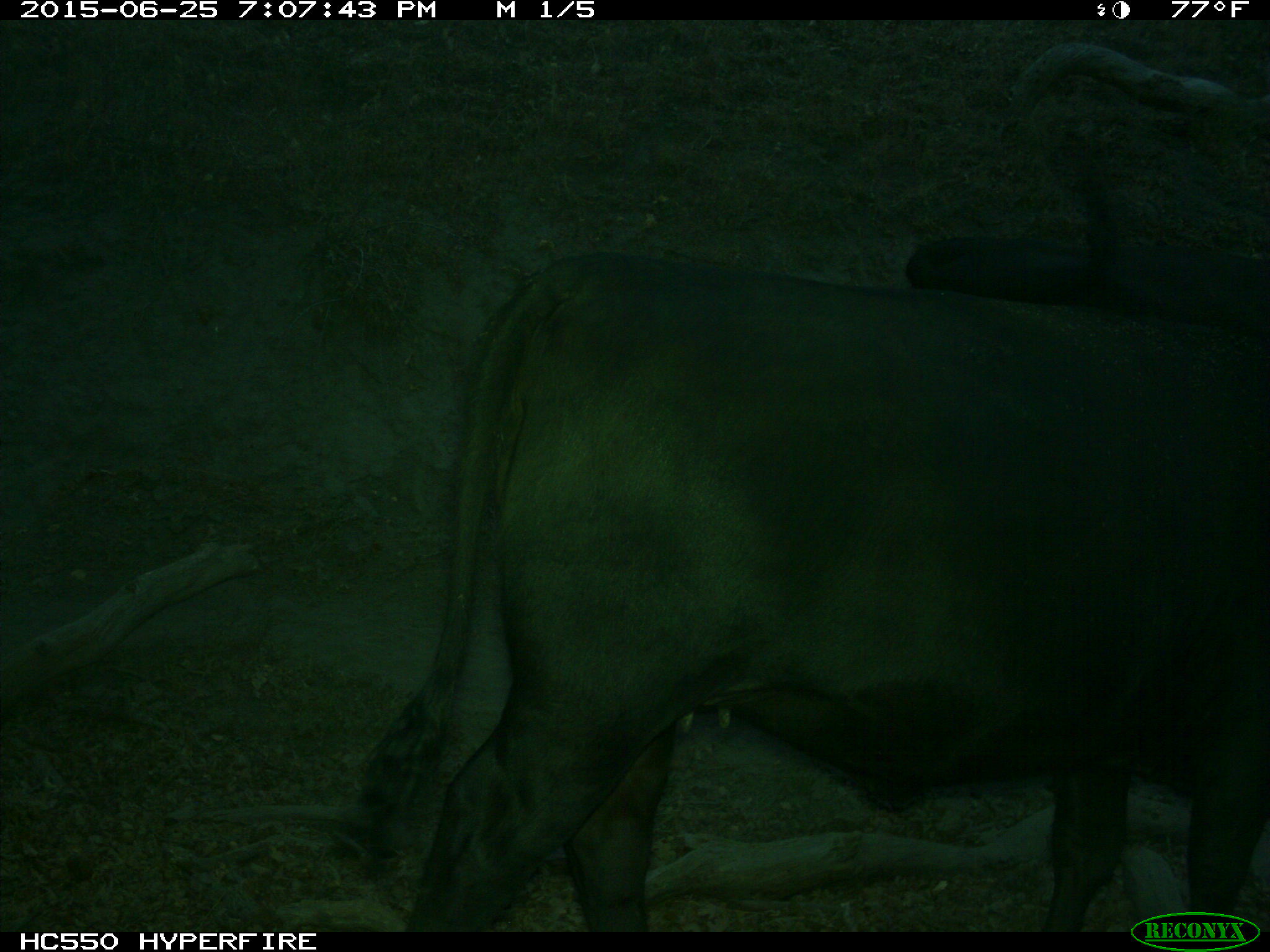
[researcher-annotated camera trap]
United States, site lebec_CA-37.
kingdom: Animalia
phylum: Chordata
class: Mammalia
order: Artiodactyla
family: Bovidae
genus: Bos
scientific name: Bos taurus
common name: domestic cow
Bos taurus (domestic cow).